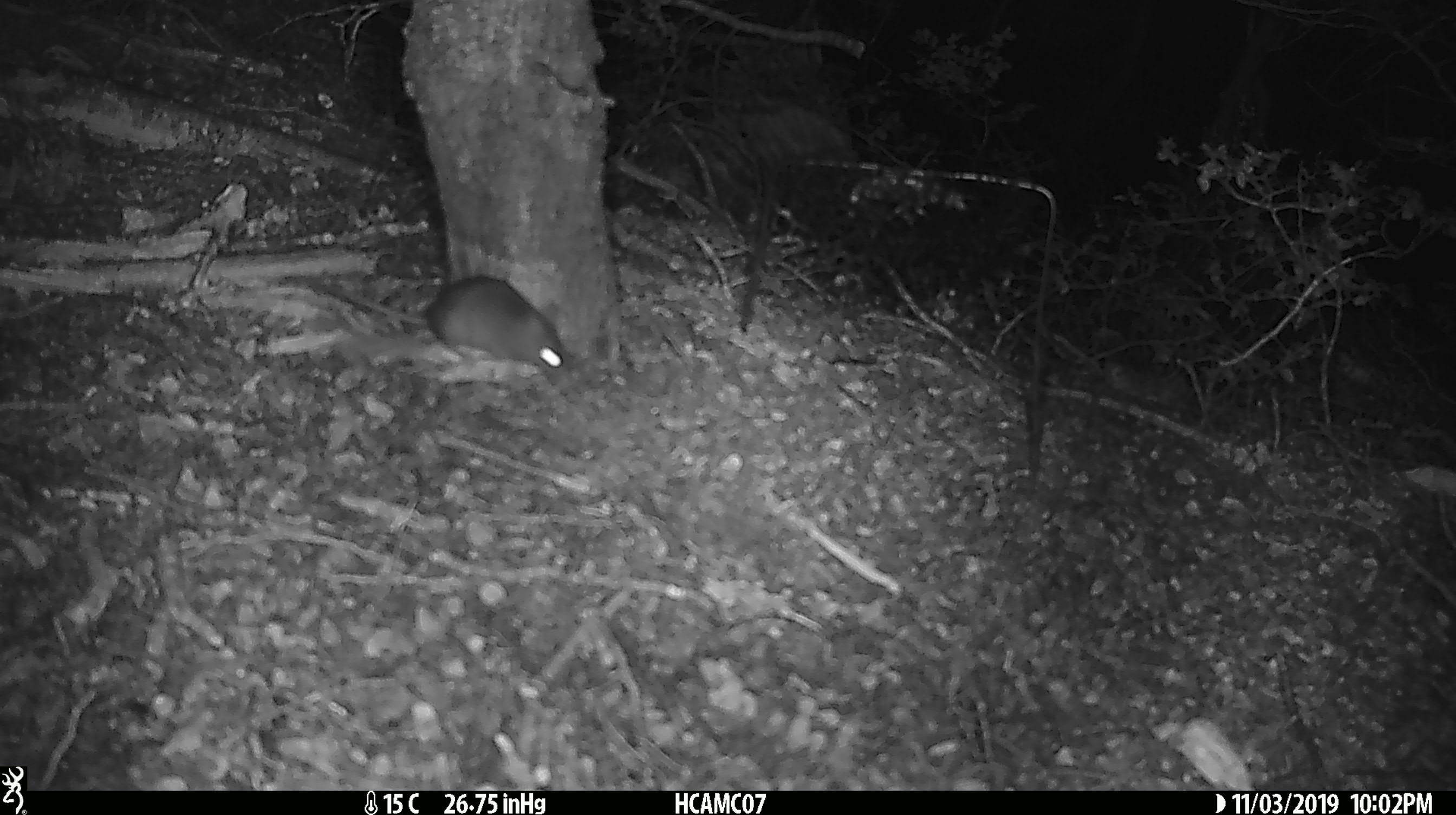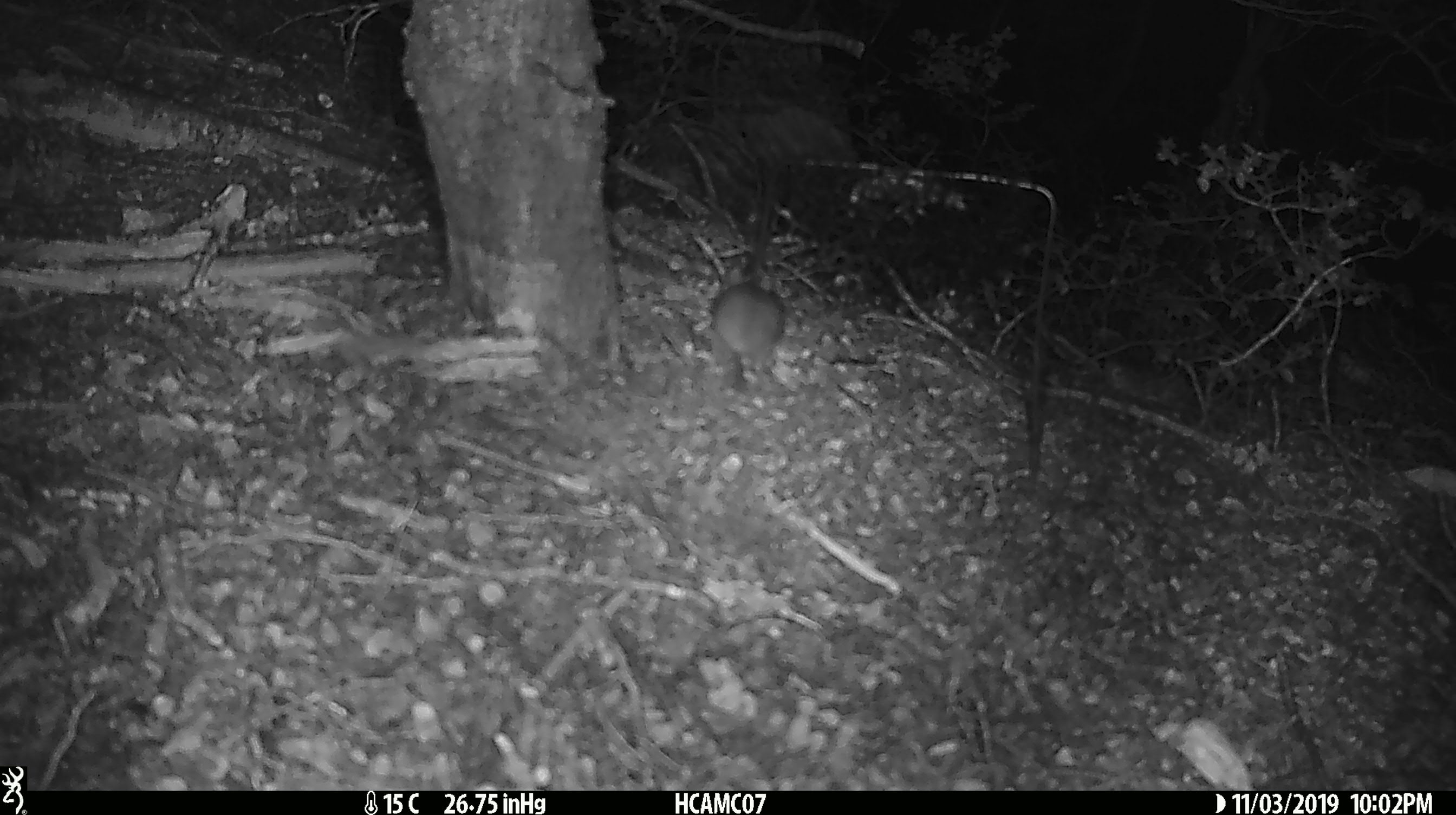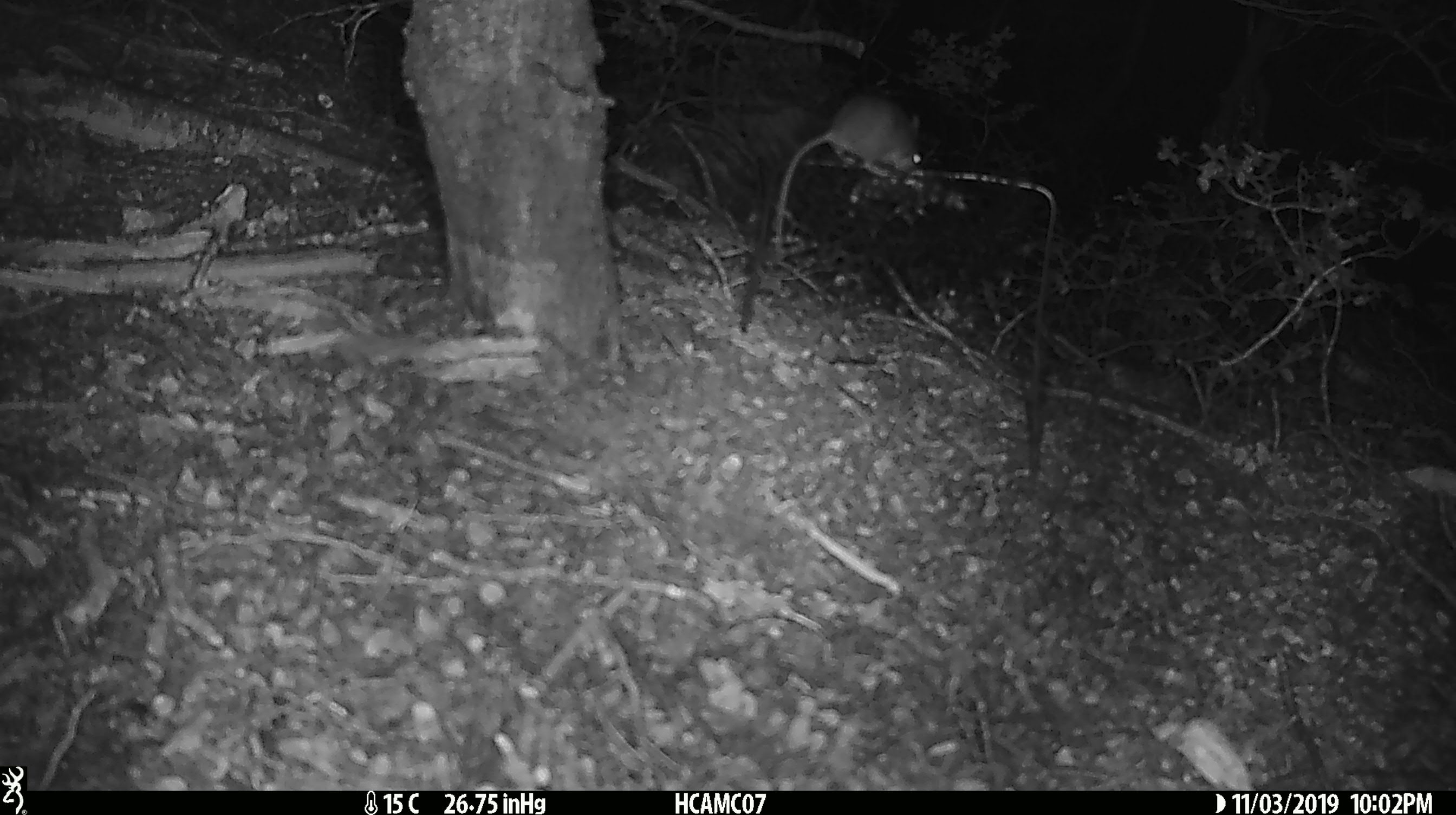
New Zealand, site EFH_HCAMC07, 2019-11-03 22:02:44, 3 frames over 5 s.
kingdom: Animalia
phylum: Chordata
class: Mammalia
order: Rodentia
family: Muridae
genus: Mus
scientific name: Mus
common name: mouse